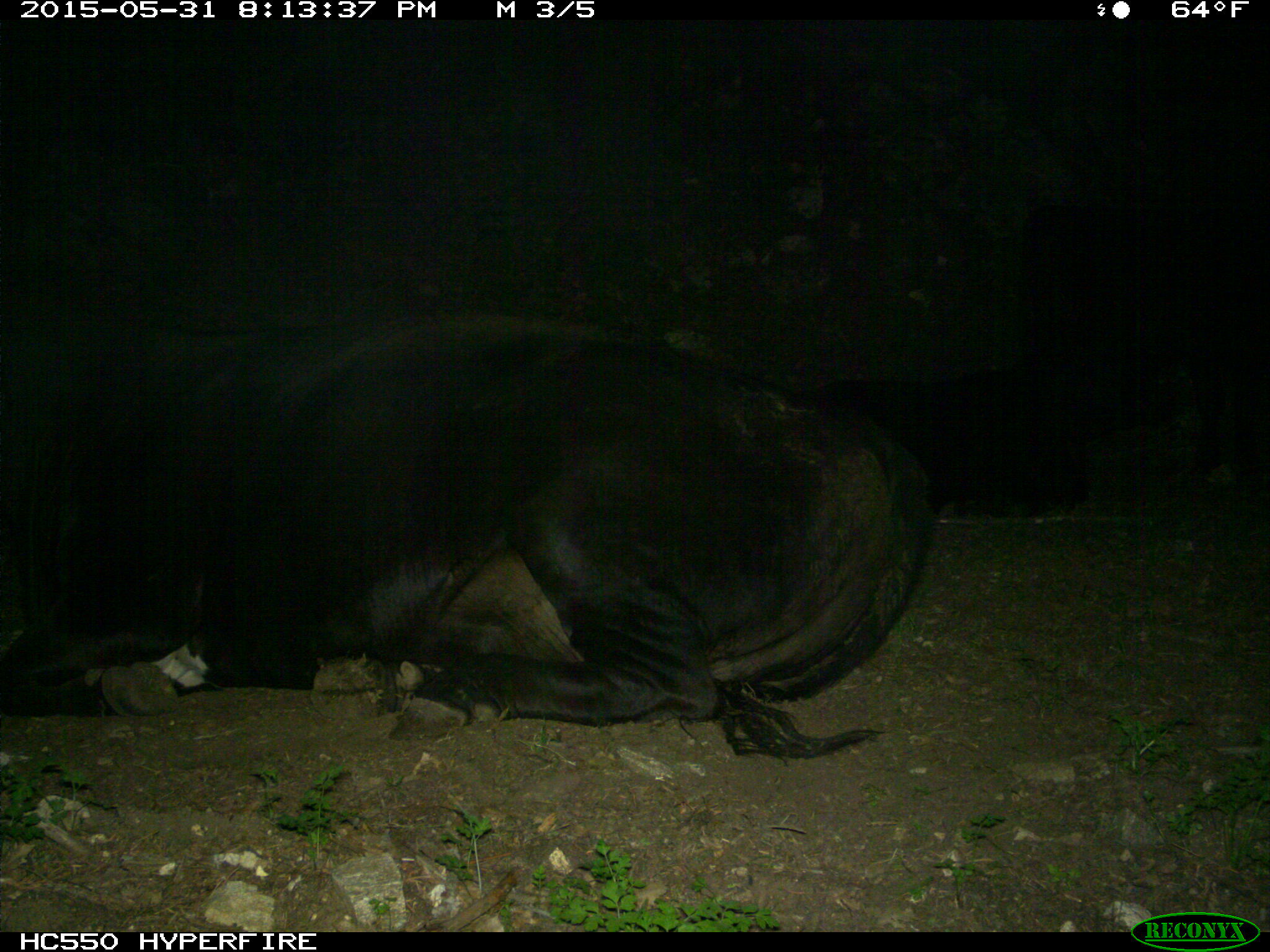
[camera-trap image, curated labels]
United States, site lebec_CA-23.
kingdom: Animalia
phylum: Chordata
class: Mammalia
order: Artiodactyla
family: Bovidae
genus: Bos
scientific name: Bos taurus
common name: domestic cow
Bos taurus (domestic cow).